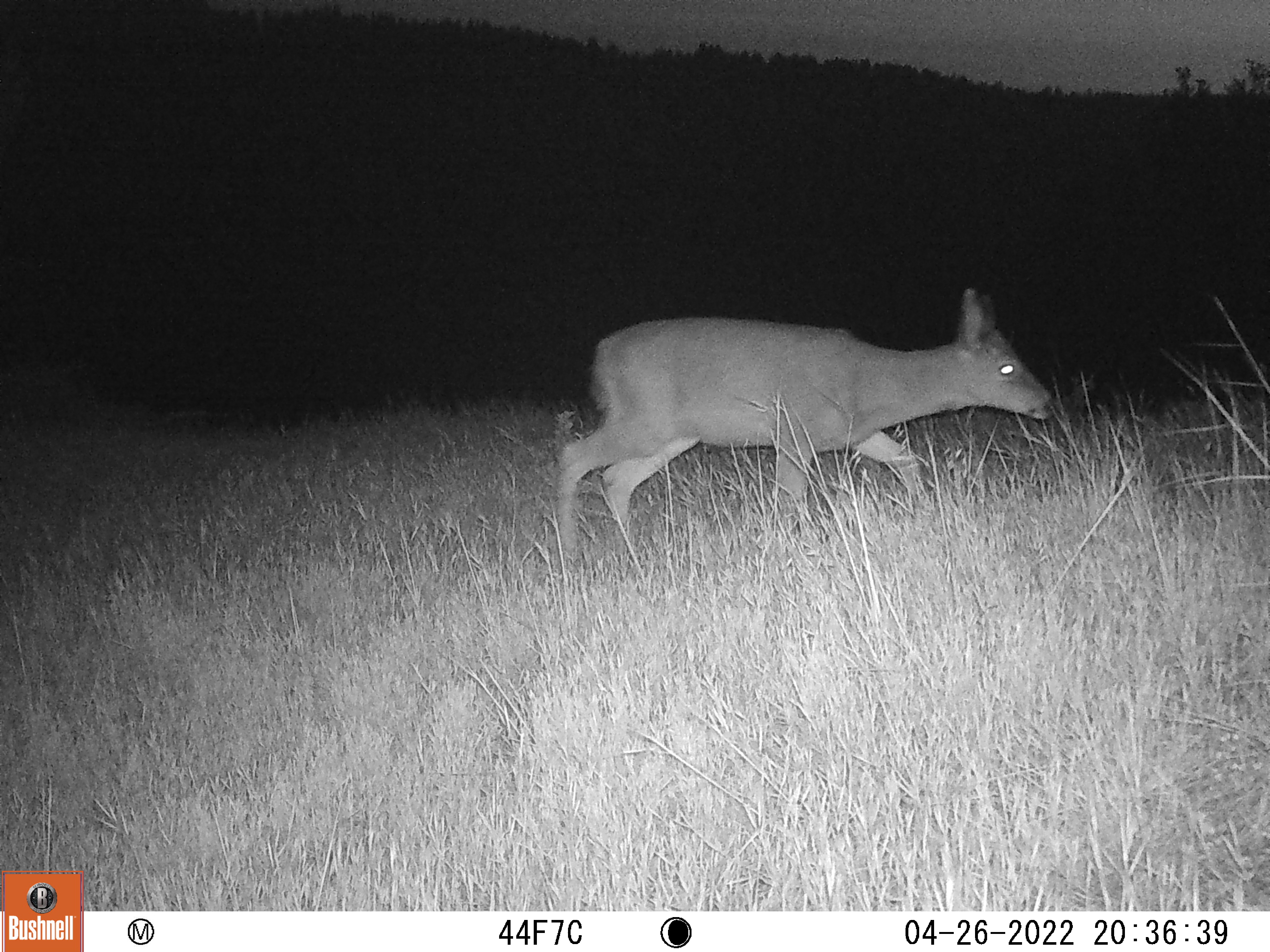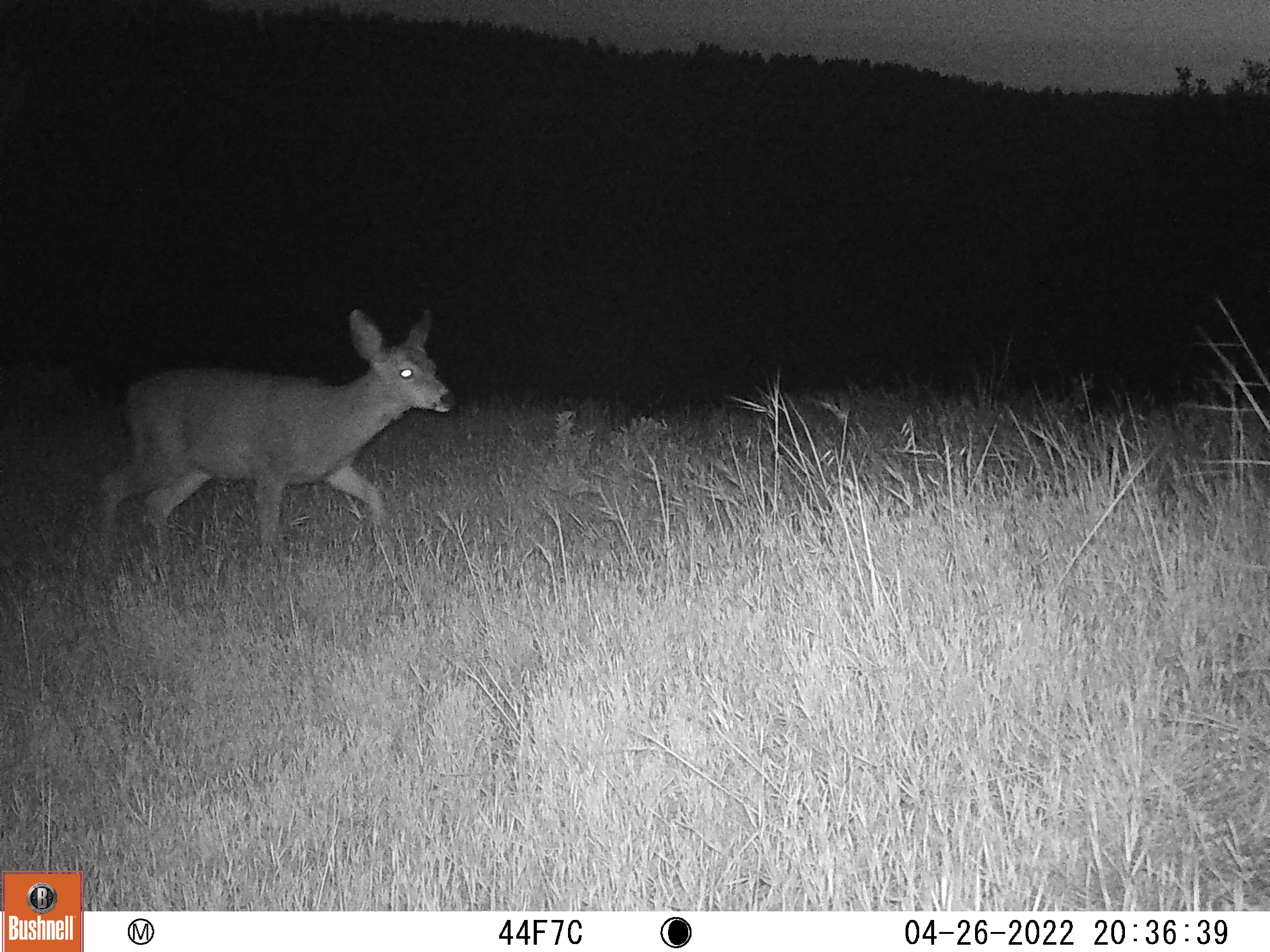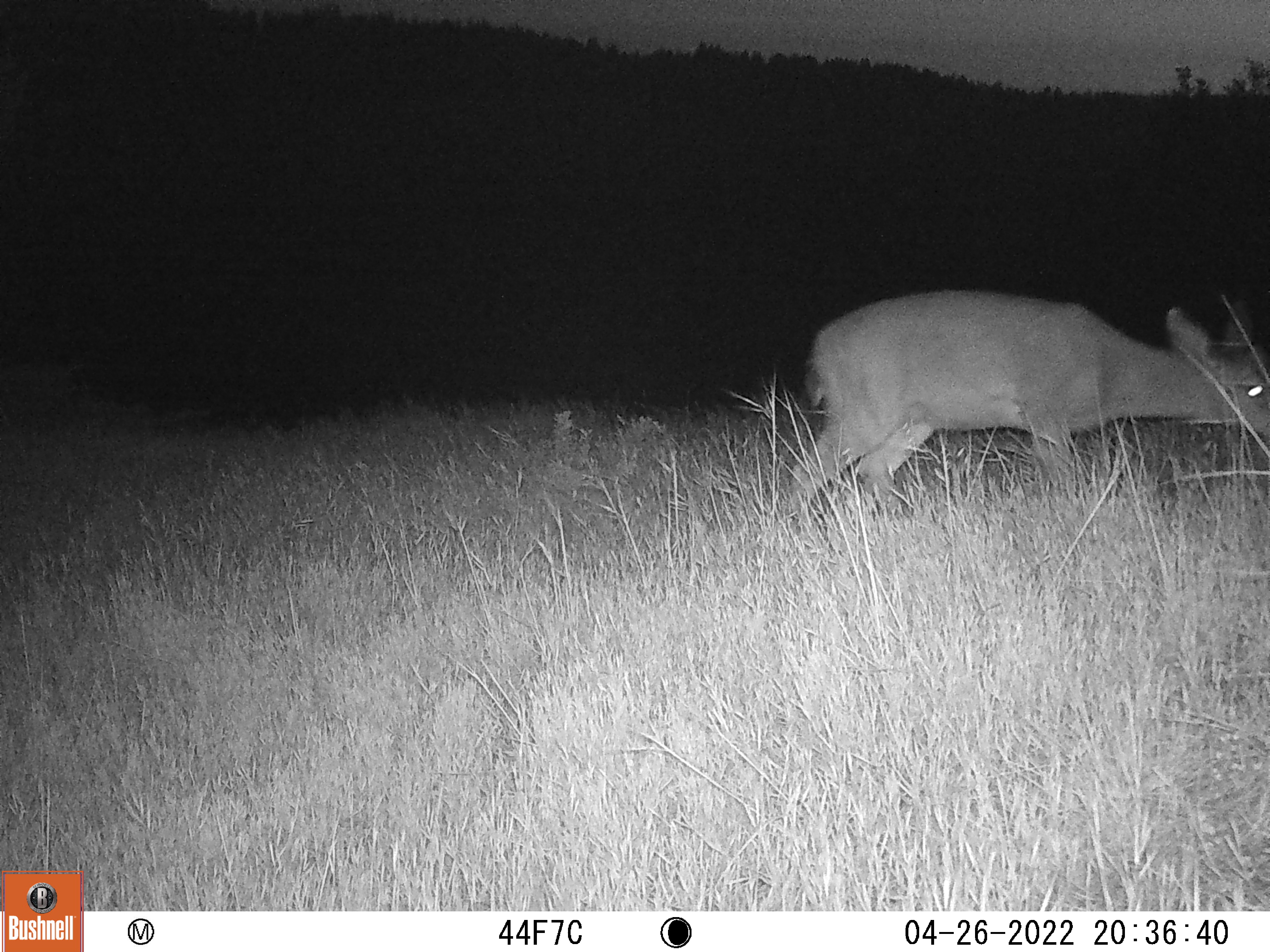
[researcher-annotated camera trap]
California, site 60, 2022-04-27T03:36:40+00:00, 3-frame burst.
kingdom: Animalia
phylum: Chordata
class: Mammalia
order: Artiodactyla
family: Cervidae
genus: Odocoileus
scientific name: Odocoileus hemionus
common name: mule deer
Mule deer (Odocoileus hemionus).